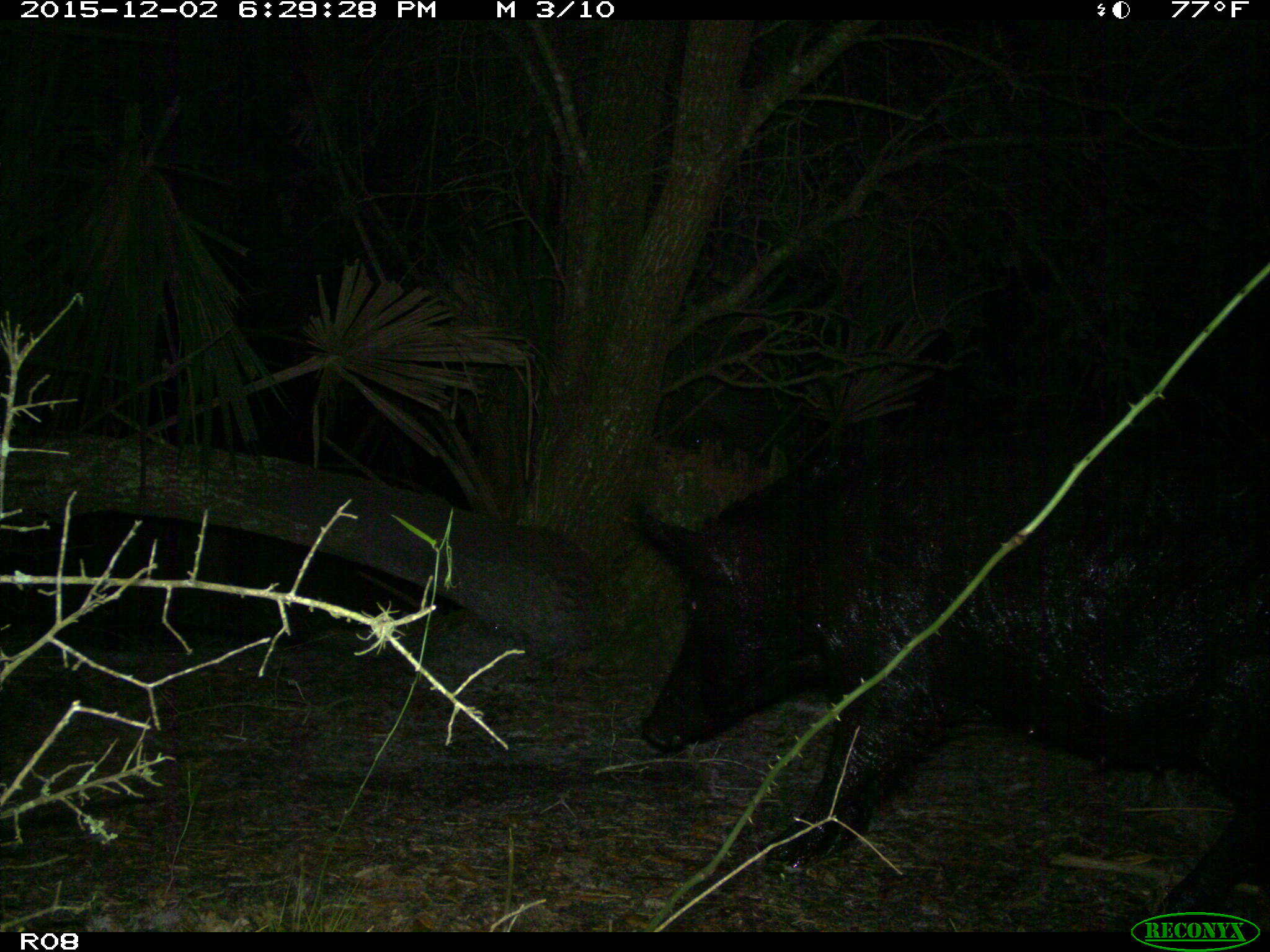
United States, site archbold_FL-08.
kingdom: Animalia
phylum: Chordata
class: Mammalia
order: Artiodactyla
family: Suidae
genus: Sus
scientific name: Sus scrofa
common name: wild boar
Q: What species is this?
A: Sus scrofa (wild boar).